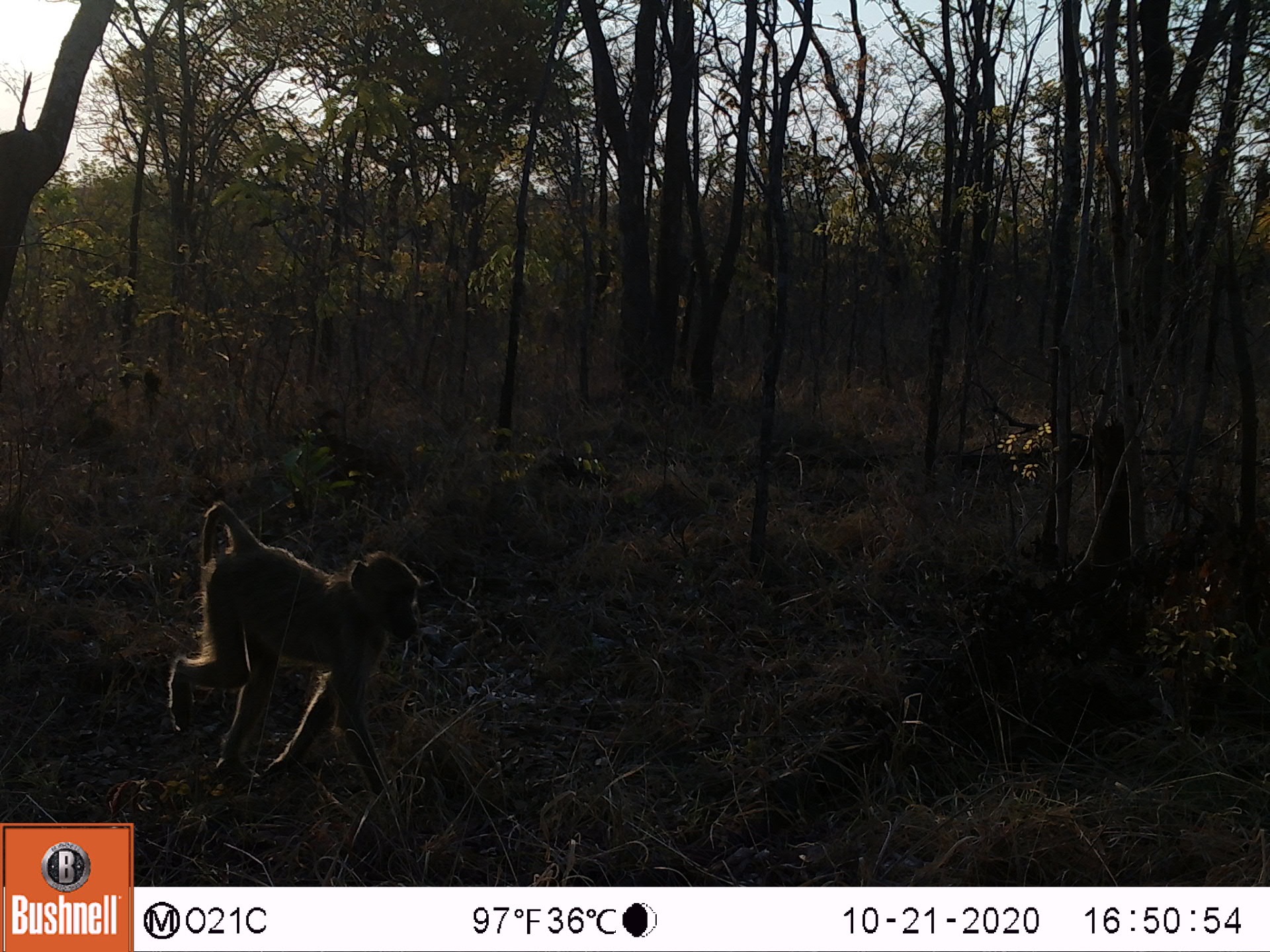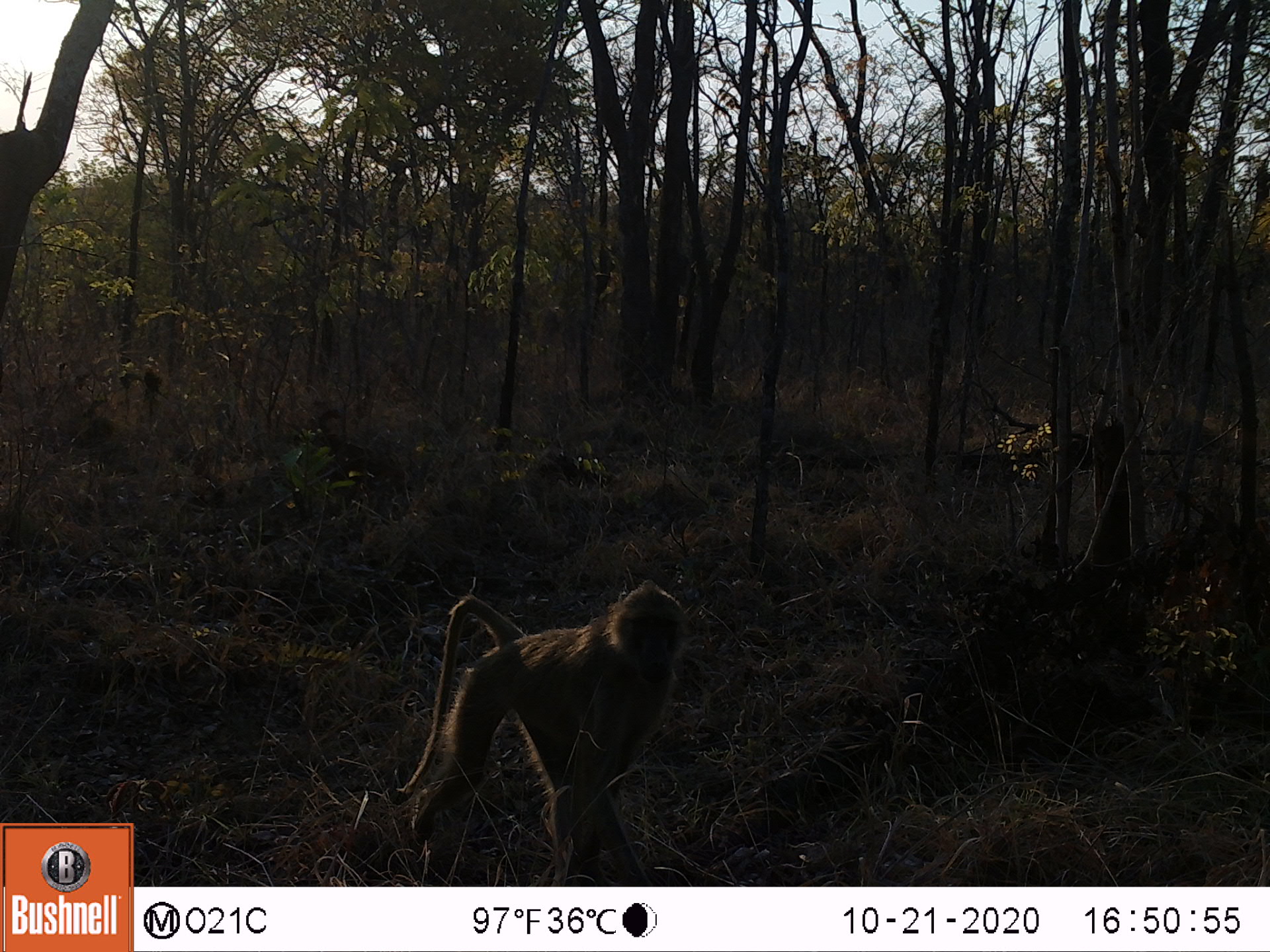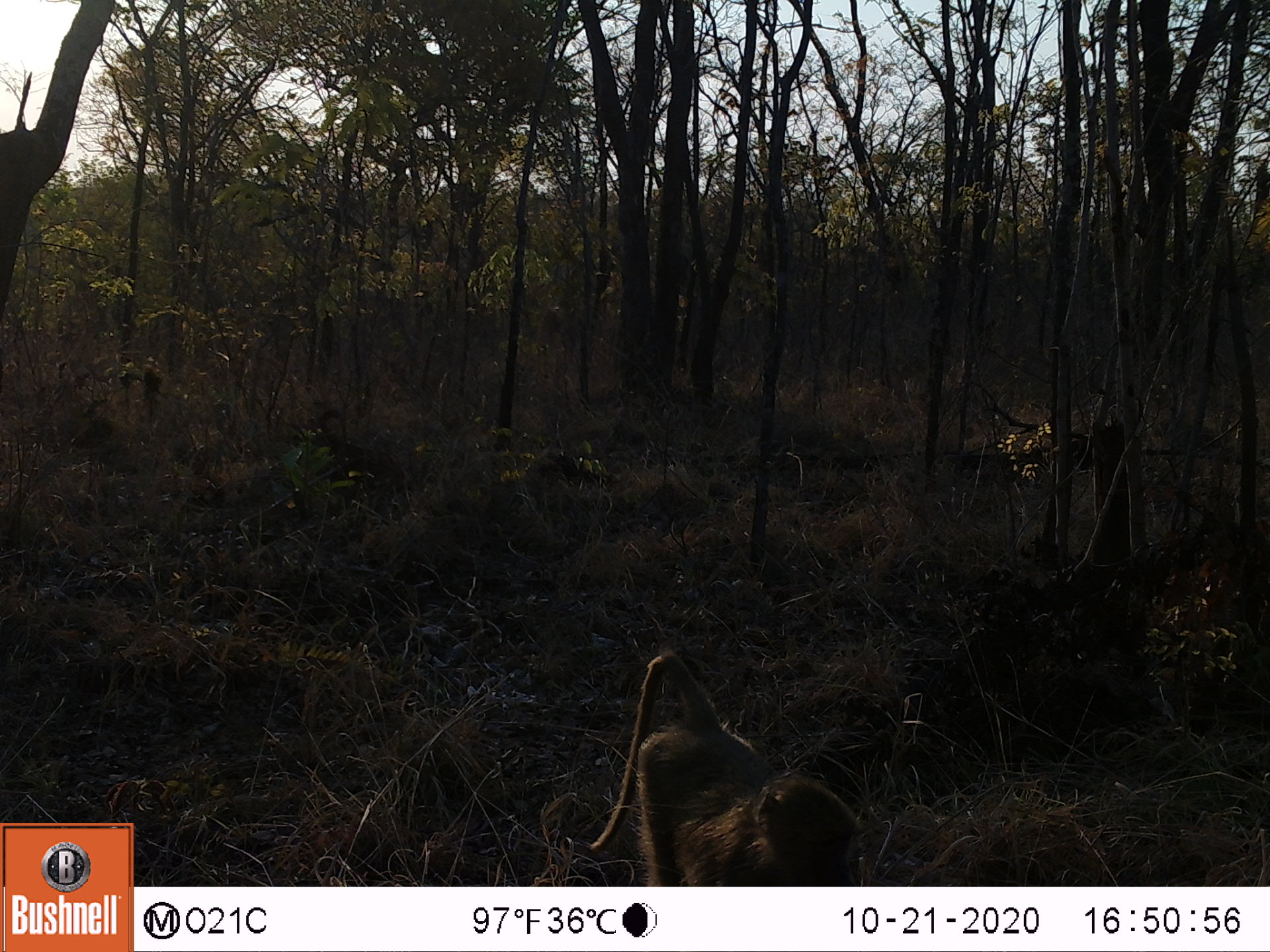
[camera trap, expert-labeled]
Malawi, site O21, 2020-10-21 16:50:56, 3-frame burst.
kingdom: Animalia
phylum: Chordata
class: Mammalia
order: Primates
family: Cercopithecidae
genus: Papio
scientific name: Papio cynocephalus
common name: yellow baboon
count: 1